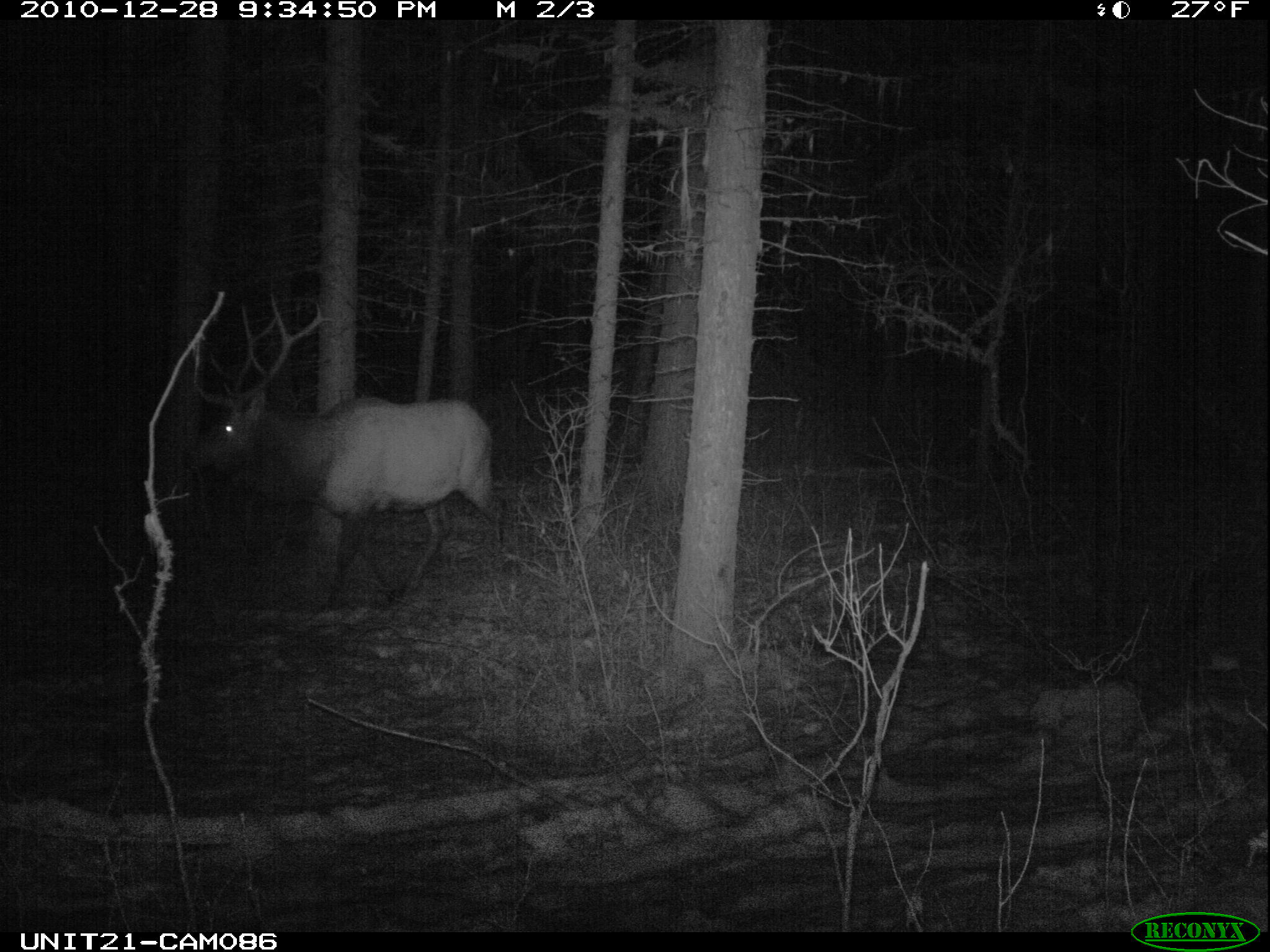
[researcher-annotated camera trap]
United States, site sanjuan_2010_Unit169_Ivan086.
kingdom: Animalia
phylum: Chordata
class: Mammalia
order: Artiodactyla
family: Cervidae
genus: Cervus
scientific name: Cervus elaphus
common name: red deer